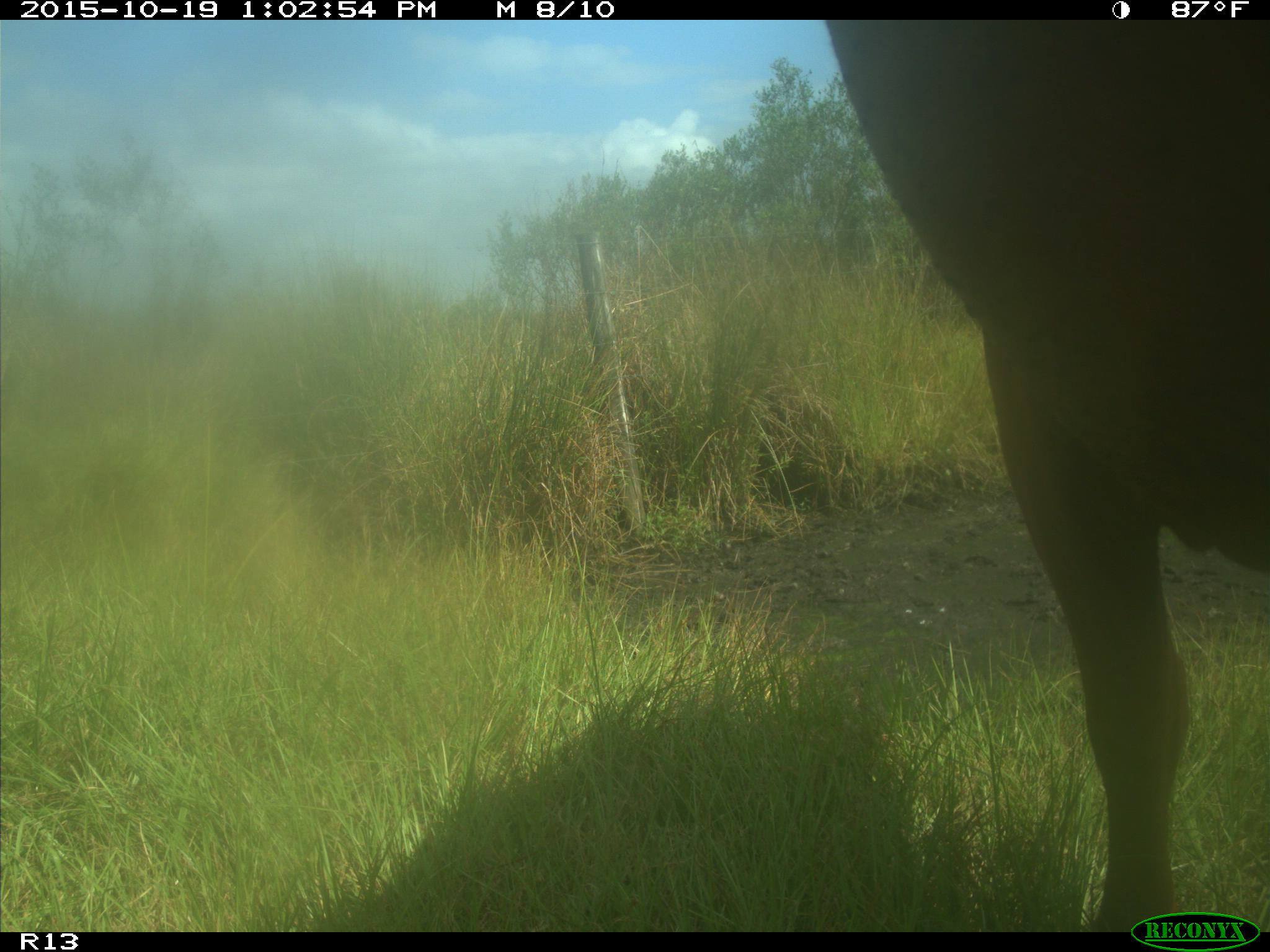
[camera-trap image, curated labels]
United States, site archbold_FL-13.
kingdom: Animalia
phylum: Chordata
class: Mammalia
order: Artiodactyla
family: Bovidae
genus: Bos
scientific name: Bos taurus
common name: domestic cow